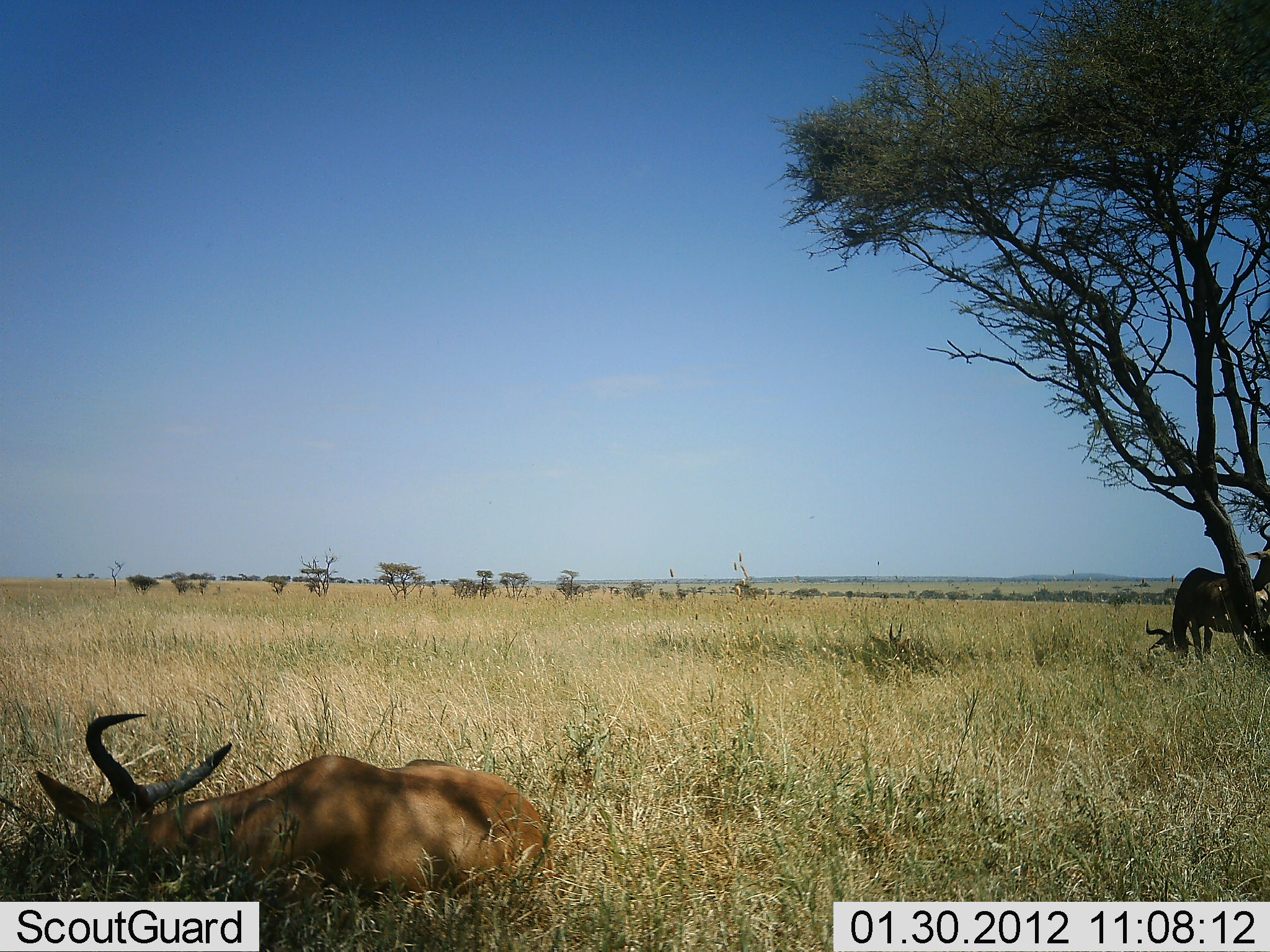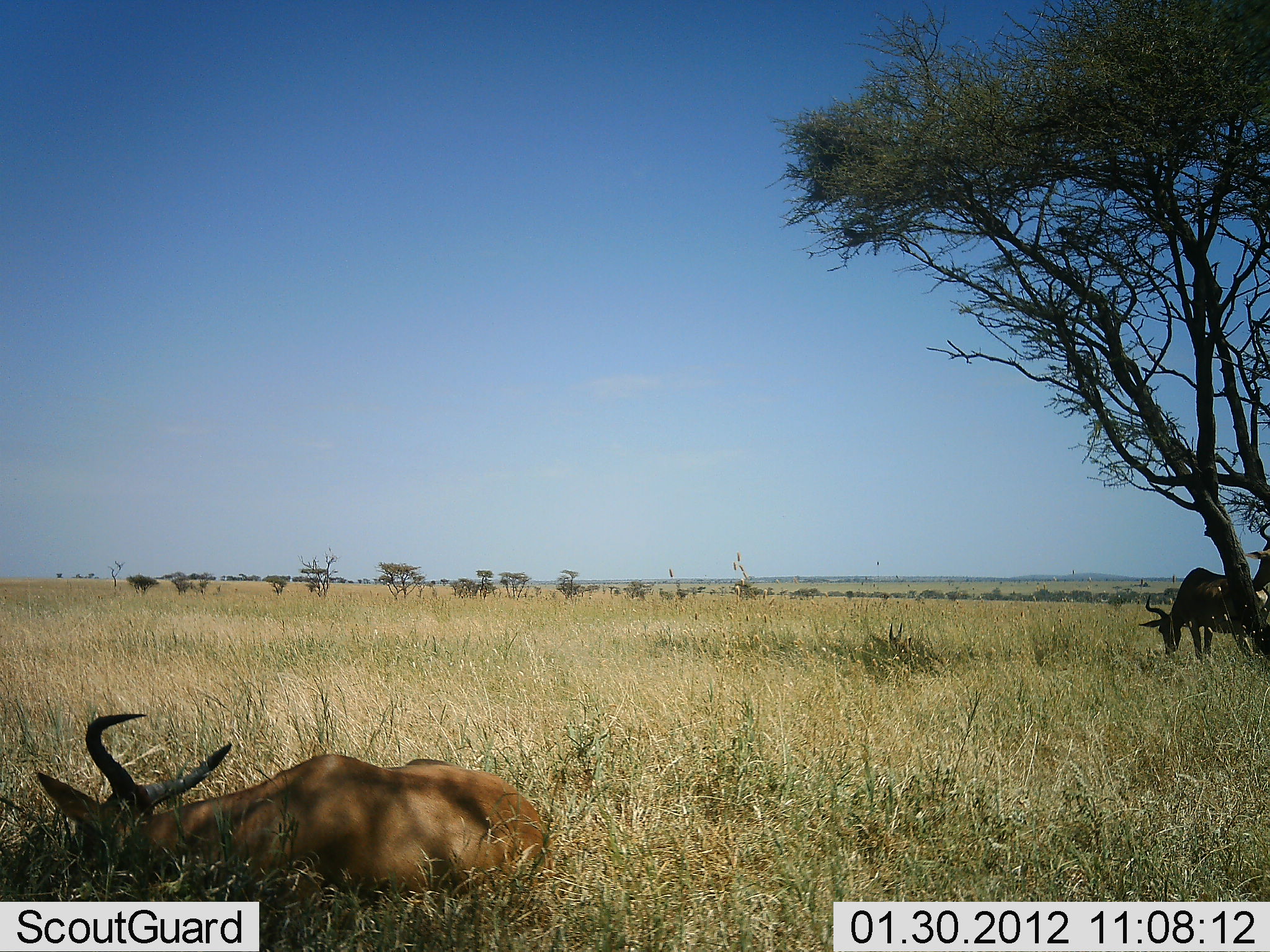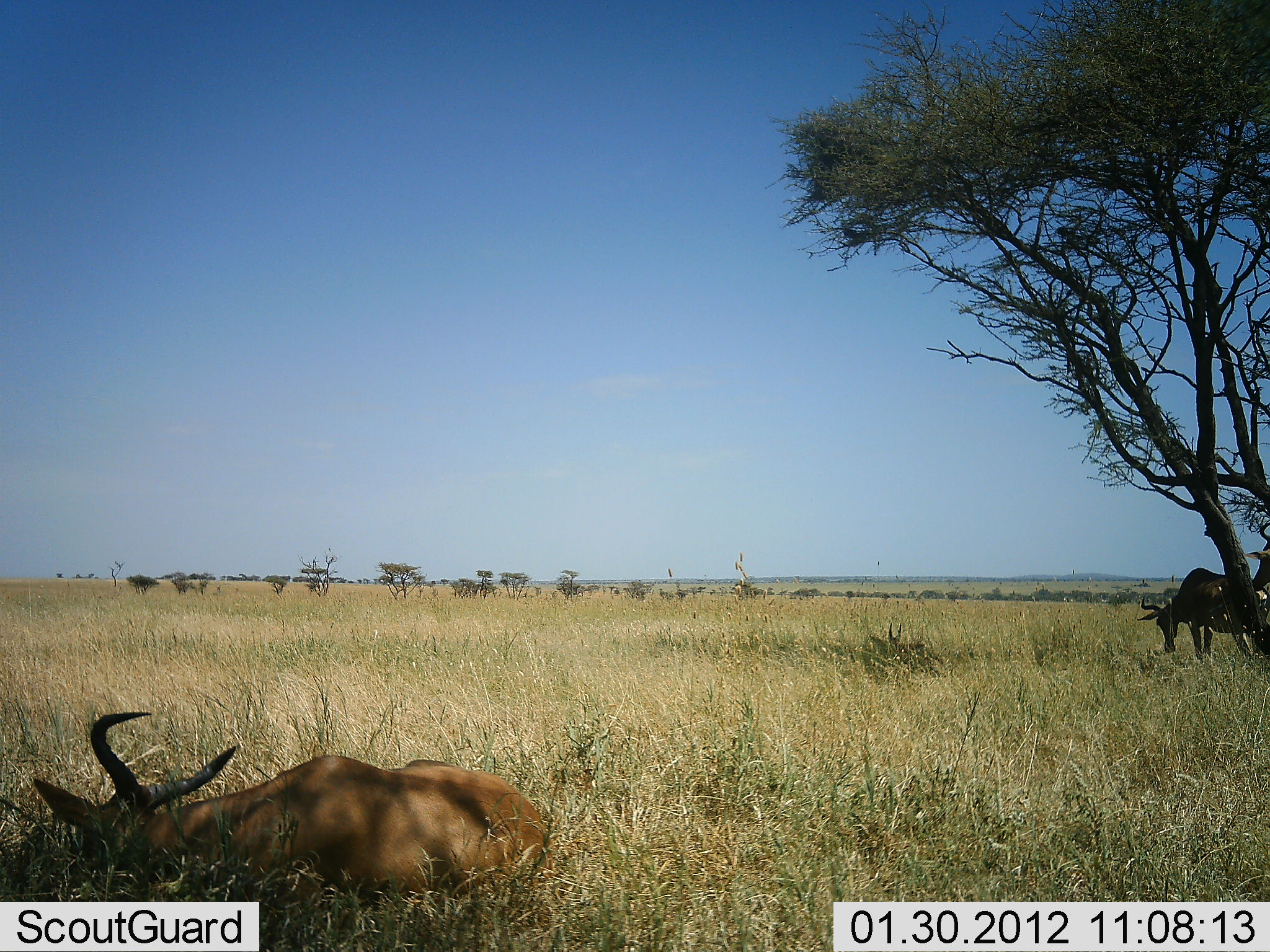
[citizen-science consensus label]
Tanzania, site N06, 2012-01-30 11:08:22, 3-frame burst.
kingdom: Animalia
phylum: Chordata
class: Mammalia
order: Artiodactyla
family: Bovidae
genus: Alcelaphus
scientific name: Alcelaphus buselaphus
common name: hartebeest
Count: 3.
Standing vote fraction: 65%.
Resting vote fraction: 94%.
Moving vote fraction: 0%.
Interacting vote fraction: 0%.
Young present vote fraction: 0%.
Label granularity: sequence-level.